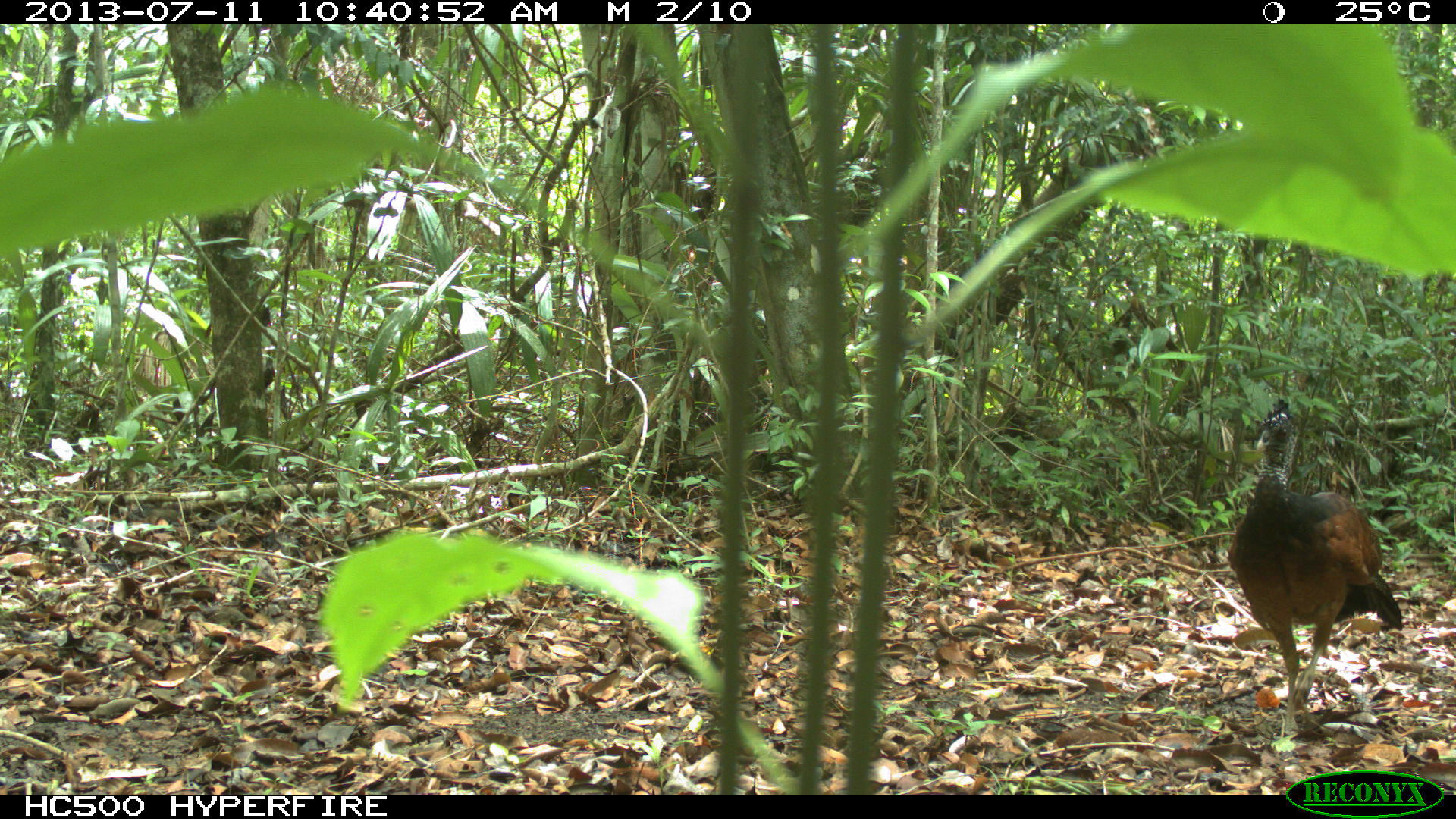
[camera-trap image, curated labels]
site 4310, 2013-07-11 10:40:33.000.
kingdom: Animalia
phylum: Chordata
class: Aves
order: Galliformes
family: Cracidae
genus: Crax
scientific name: Crax rubra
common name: great curassow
Crax rubra (great curassow), count 3.